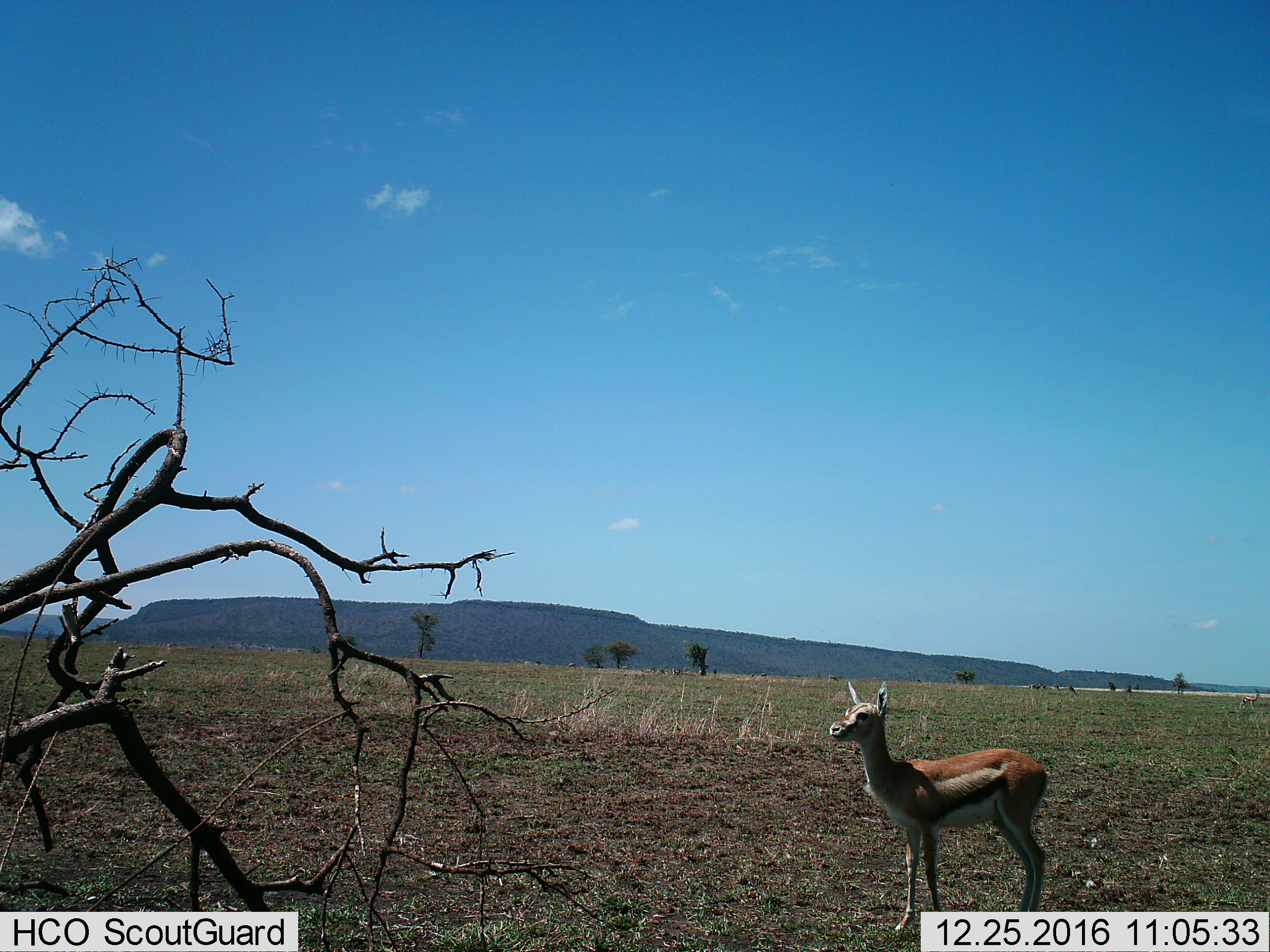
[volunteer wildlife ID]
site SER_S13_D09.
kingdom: Animalia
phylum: Chordata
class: Mammalia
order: Artiodactyla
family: Bovidae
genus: Eudorcas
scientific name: Eudorcas thomsonii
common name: thomson's gazelle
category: gazellethomsons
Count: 1.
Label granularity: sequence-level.